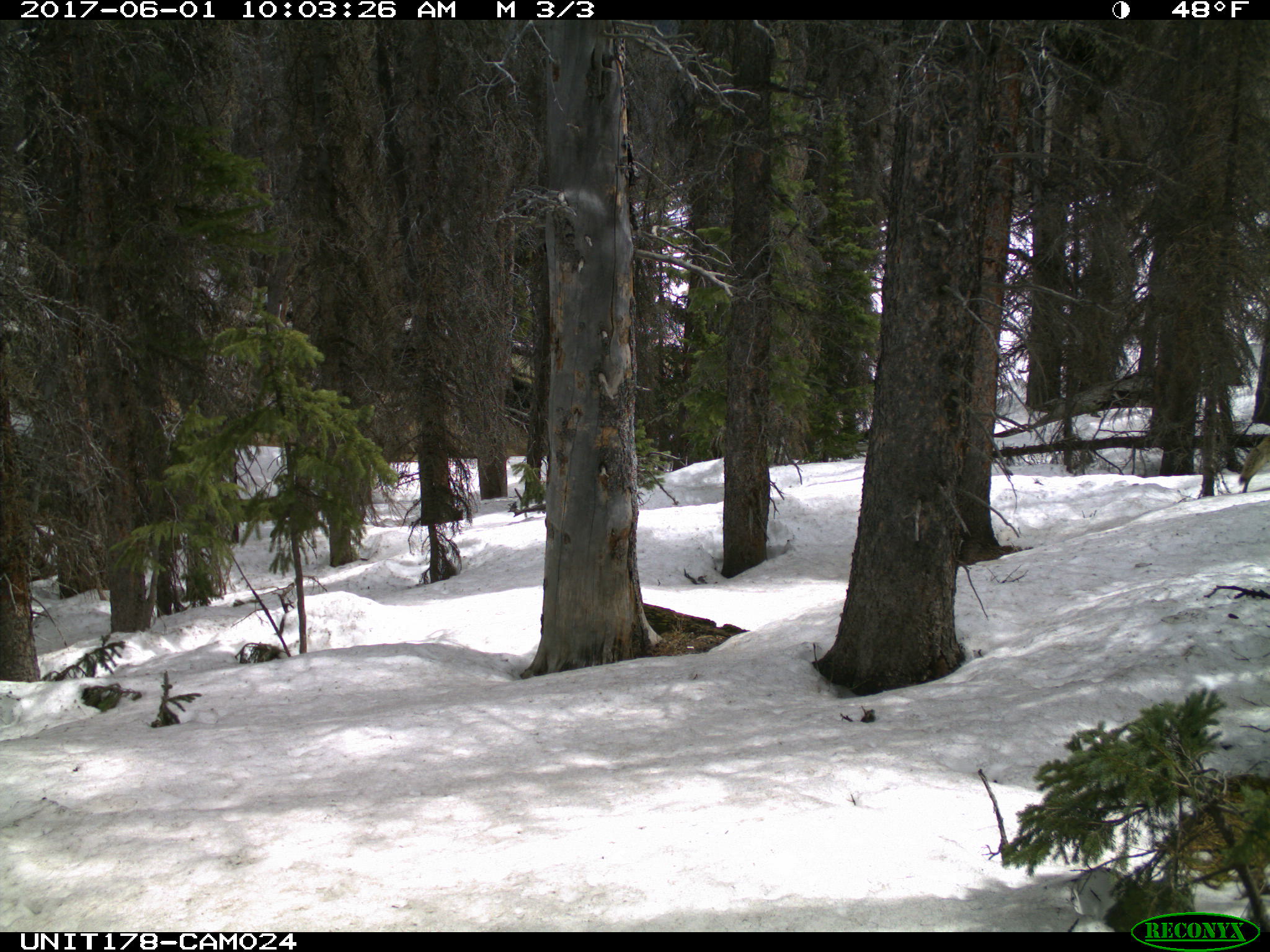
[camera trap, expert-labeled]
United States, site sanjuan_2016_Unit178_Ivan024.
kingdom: Animalia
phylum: Chordata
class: Mammalia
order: Carnivora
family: Canidae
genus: Canis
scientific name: Canis latrans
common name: coyote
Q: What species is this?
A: Canis latrans (coyote).